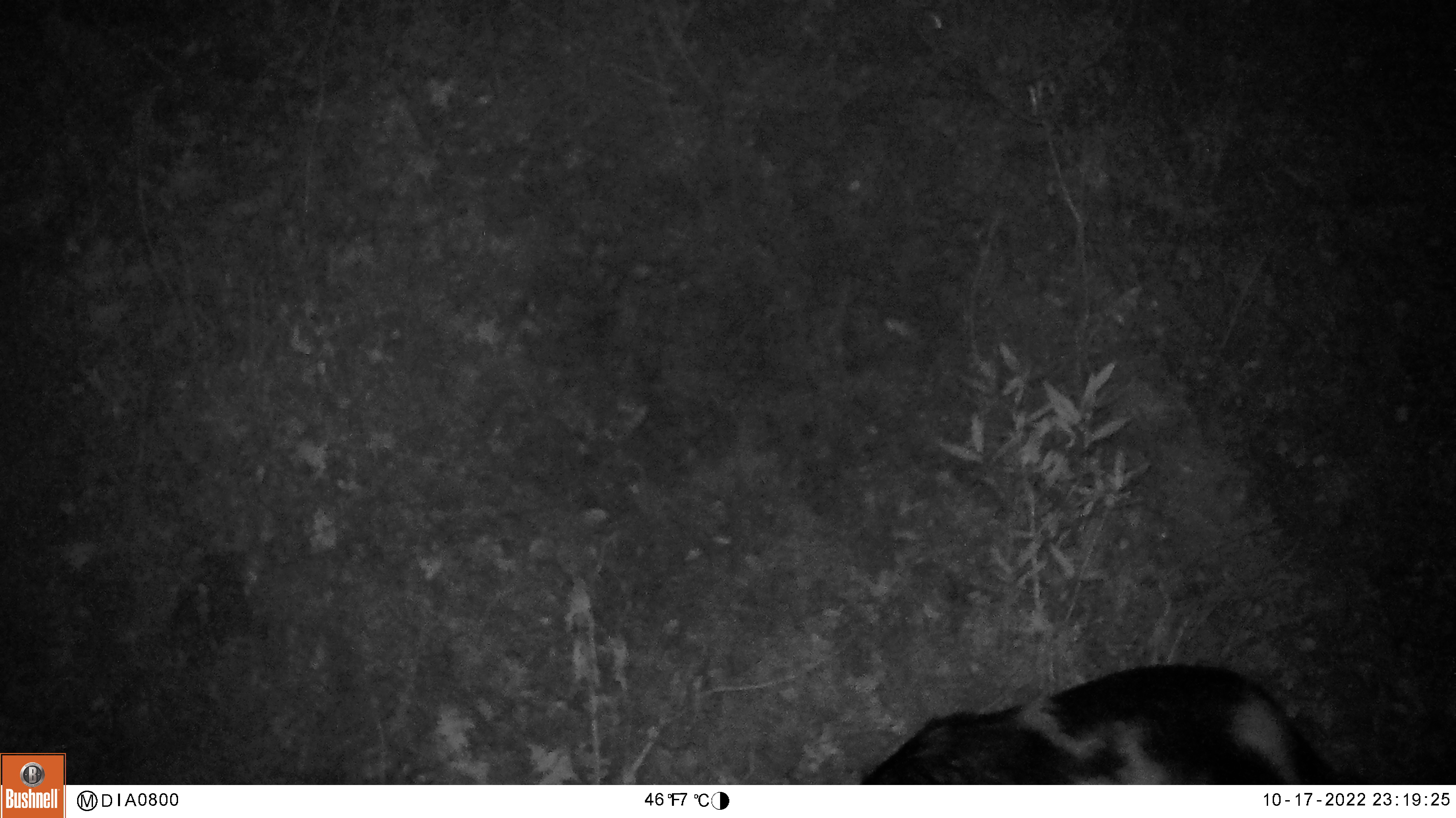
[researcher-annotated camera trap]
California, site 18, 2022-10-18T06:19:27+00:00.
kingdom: Animalia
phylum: Chordata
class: Mammalia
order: Carnivora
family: Mephitidae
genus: Mephitis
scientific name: Mephitis mephitis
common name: striped skunk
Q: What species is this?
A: Striped skunk (Mephitis mephitis).